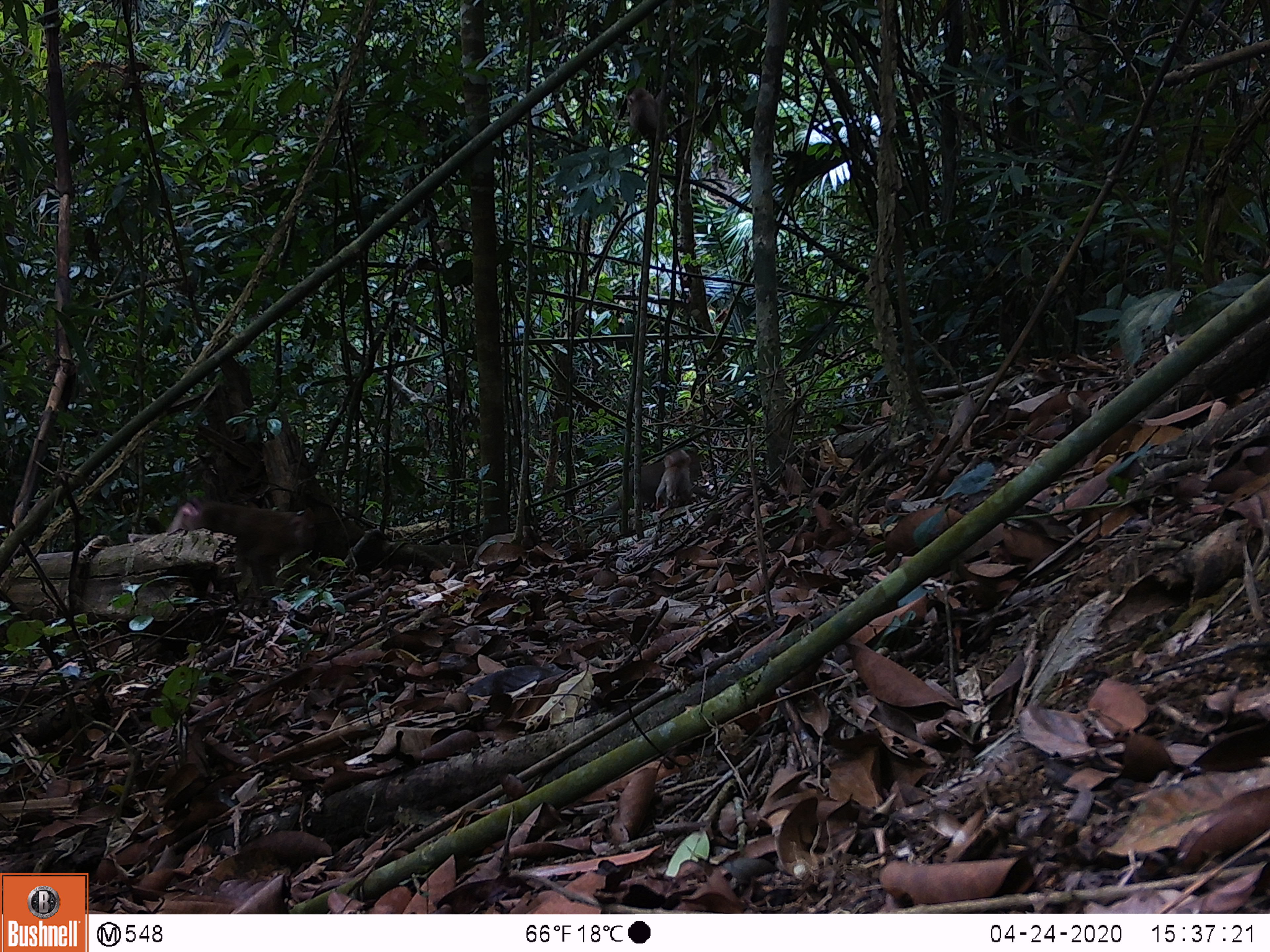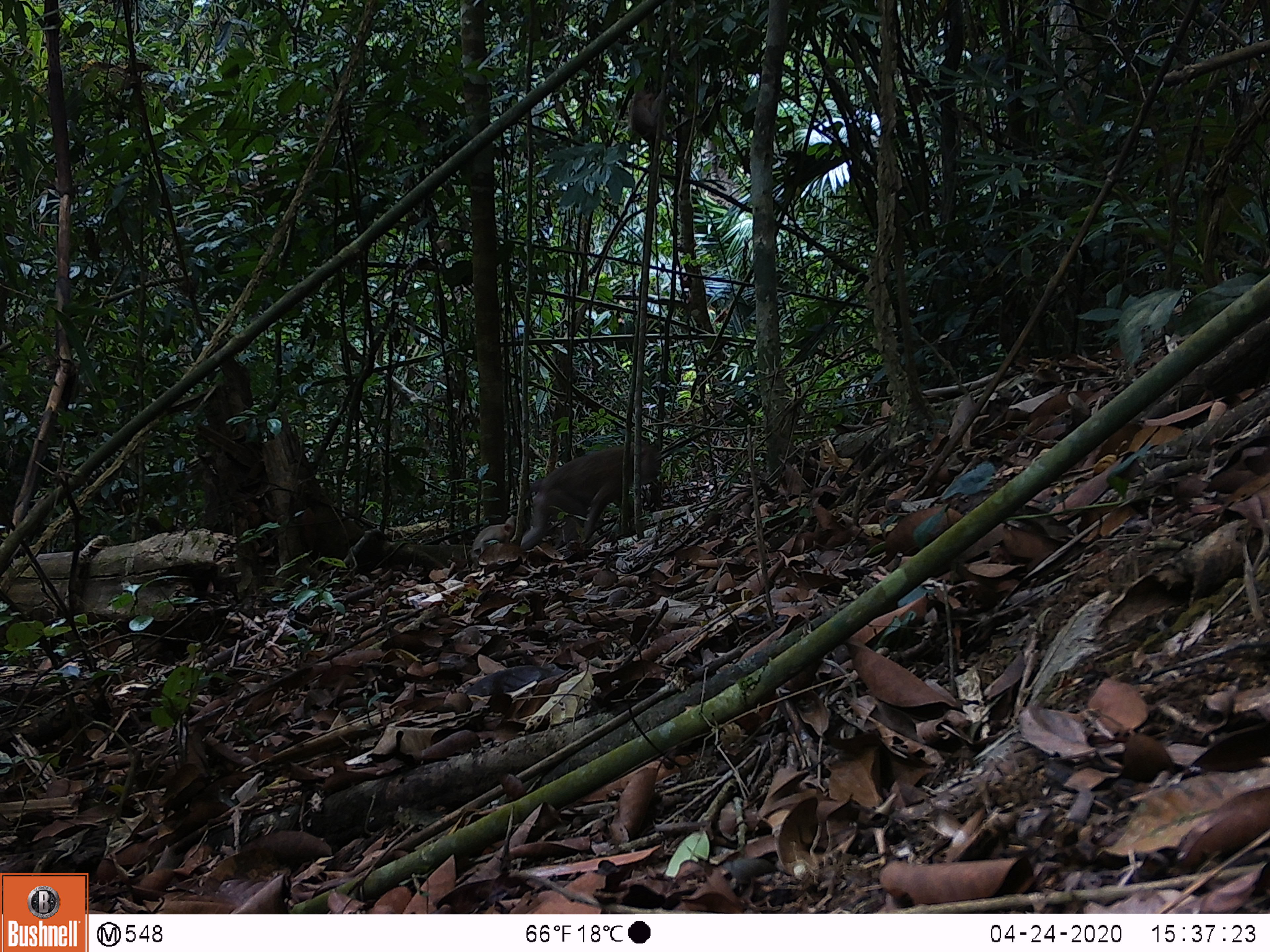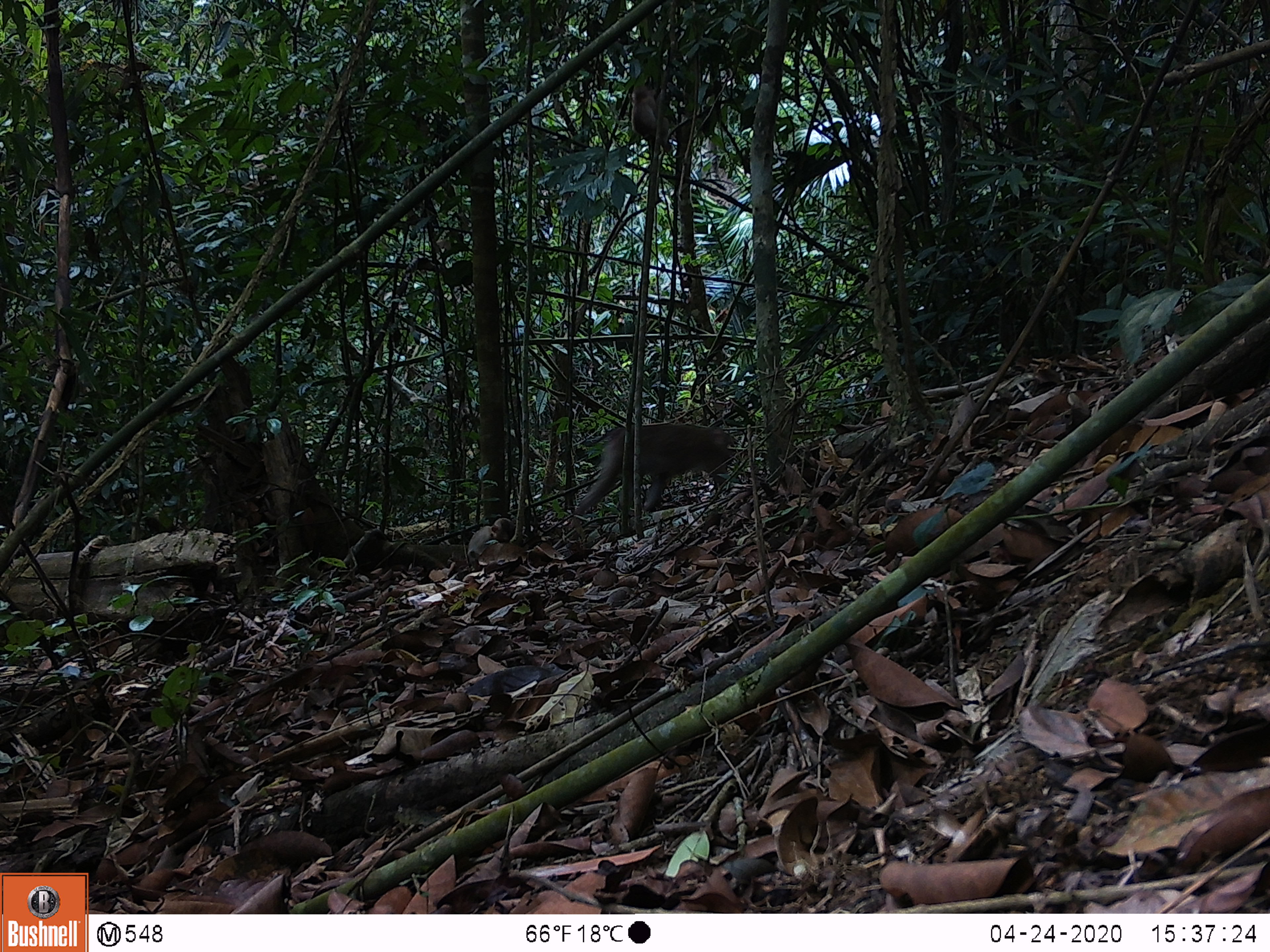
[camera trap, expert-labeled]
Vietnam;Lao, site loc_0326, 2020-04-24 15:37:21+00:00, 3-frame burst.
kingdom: Animalia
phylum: Chordata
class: Mammalia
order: Primates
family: Cercopithecidae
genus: Macaca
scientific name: Macaca nemestrina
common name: pig-tailed macaque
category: pig tailed macaque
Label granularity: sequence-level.